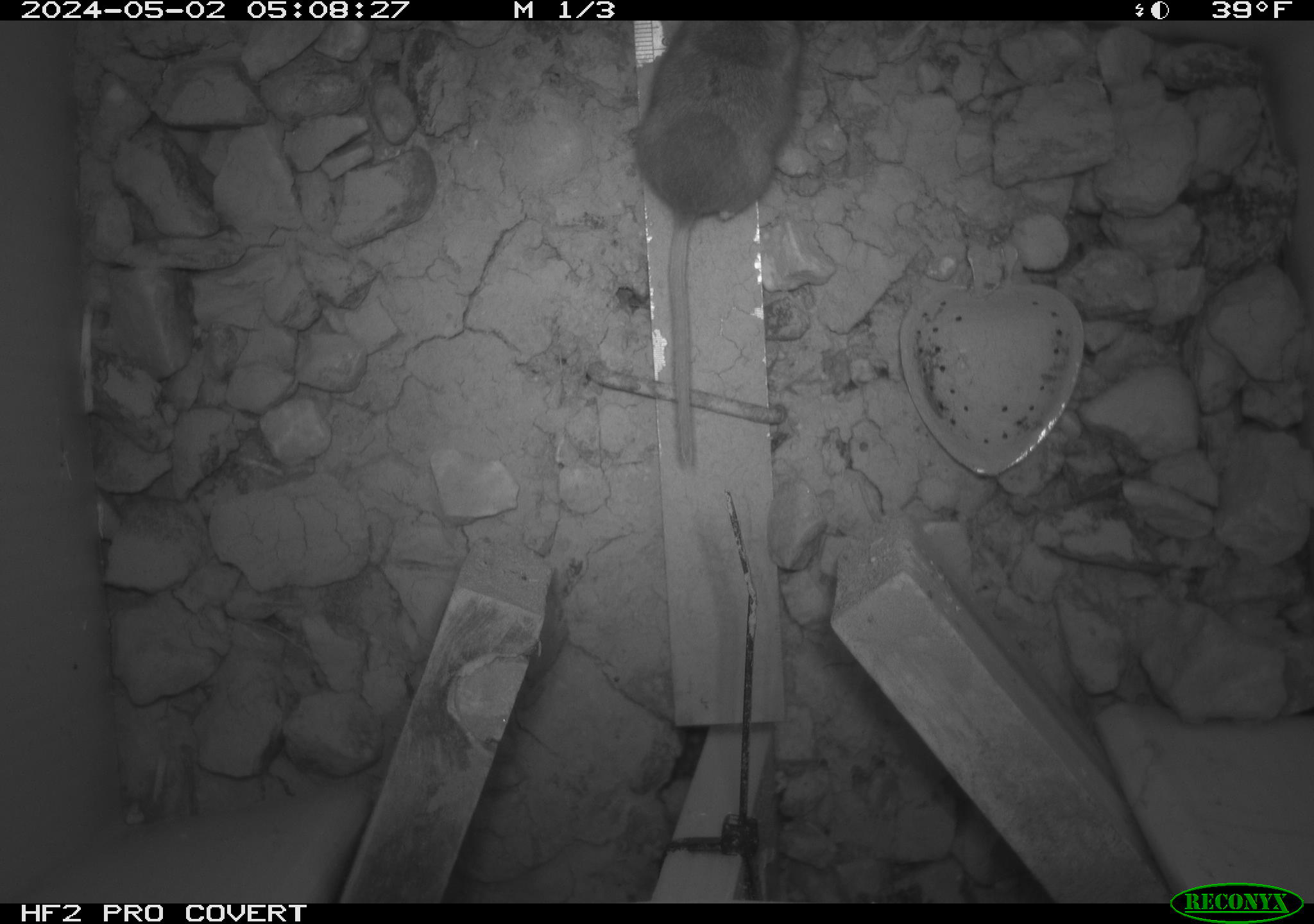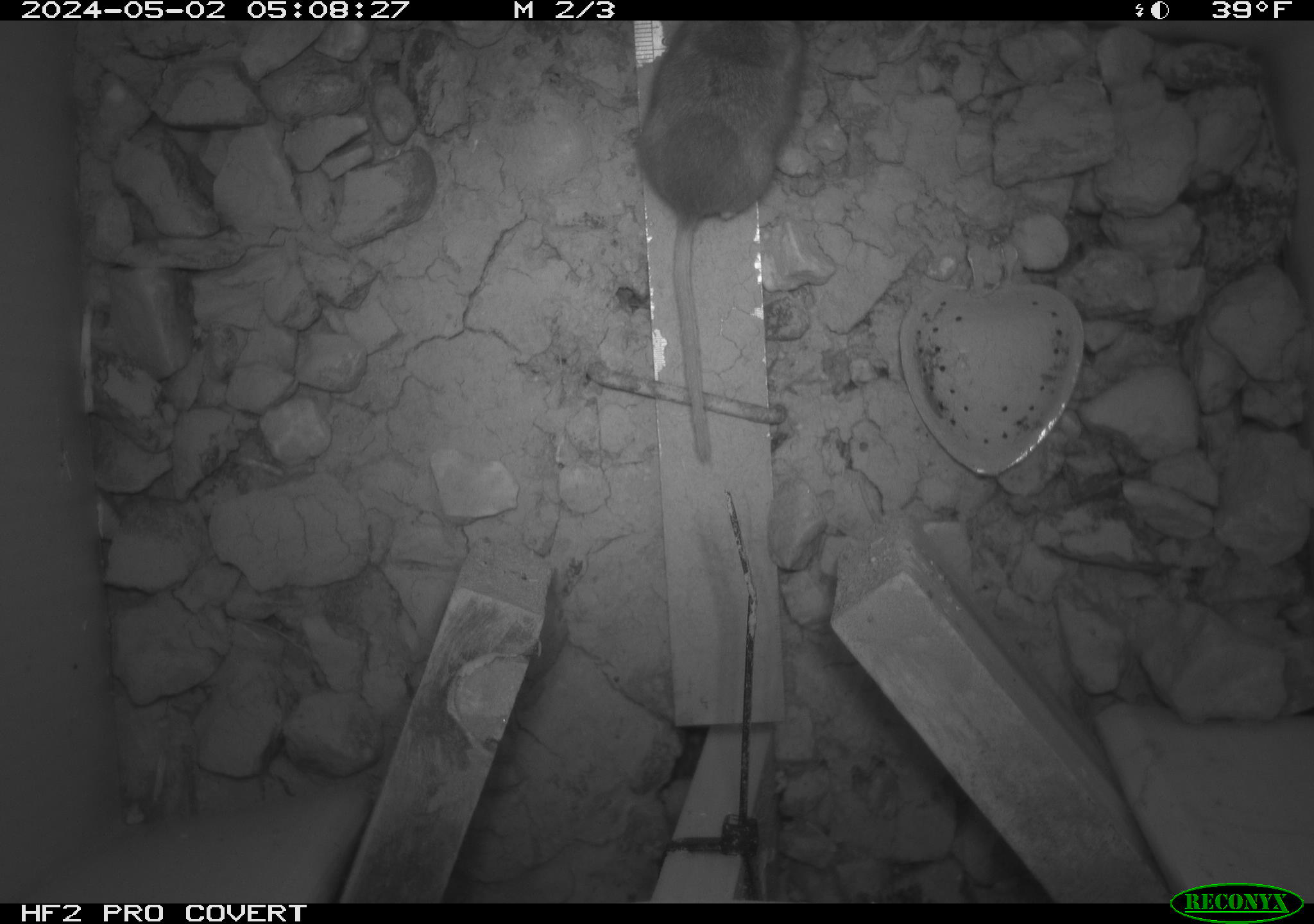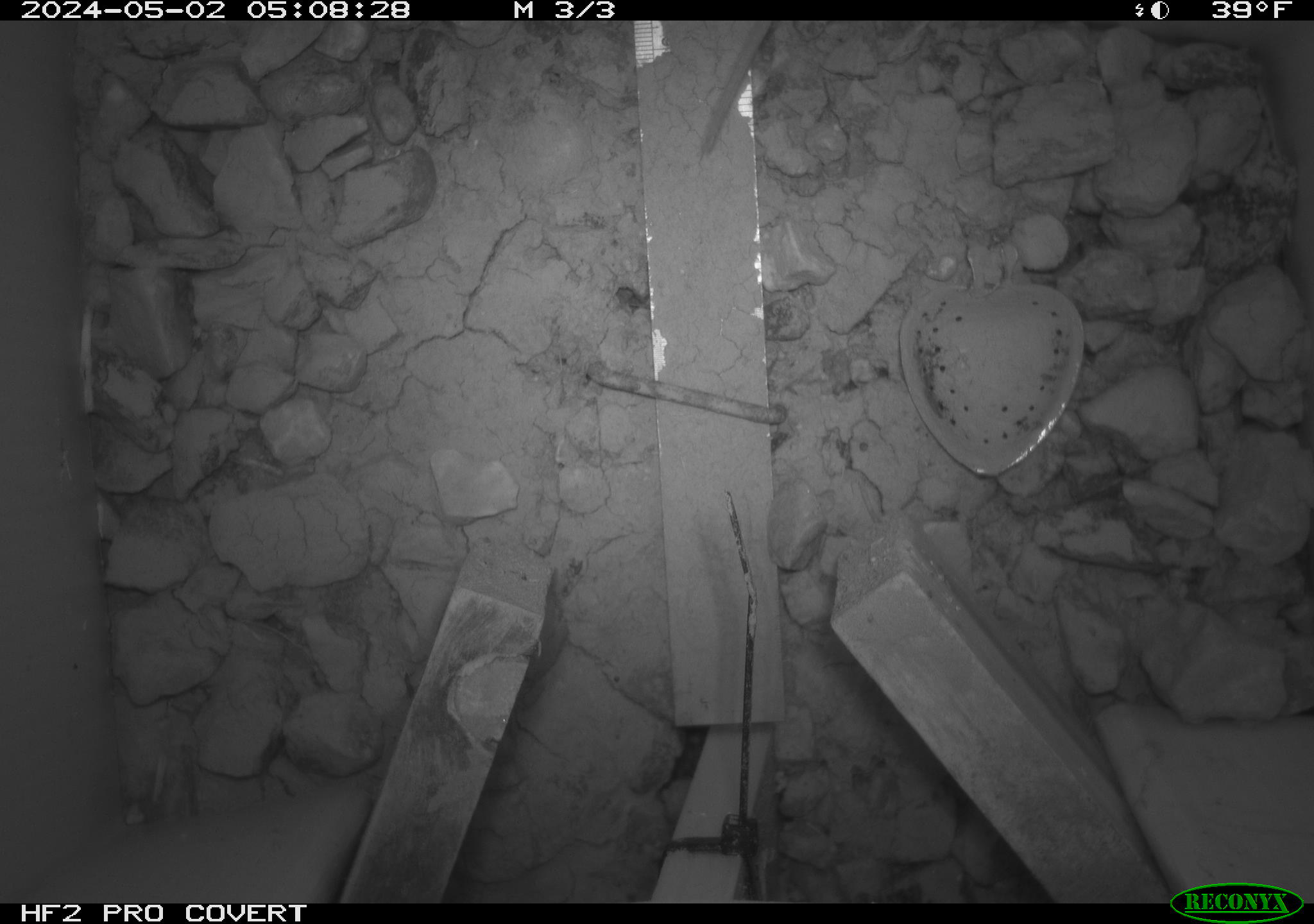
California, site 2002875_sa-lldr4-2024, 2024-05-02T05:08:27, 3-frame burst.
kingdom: Animalia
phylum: Chordata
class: Mammalia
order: Rodentia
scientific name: Rodentia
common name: rodent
Rodent (Rodentia).